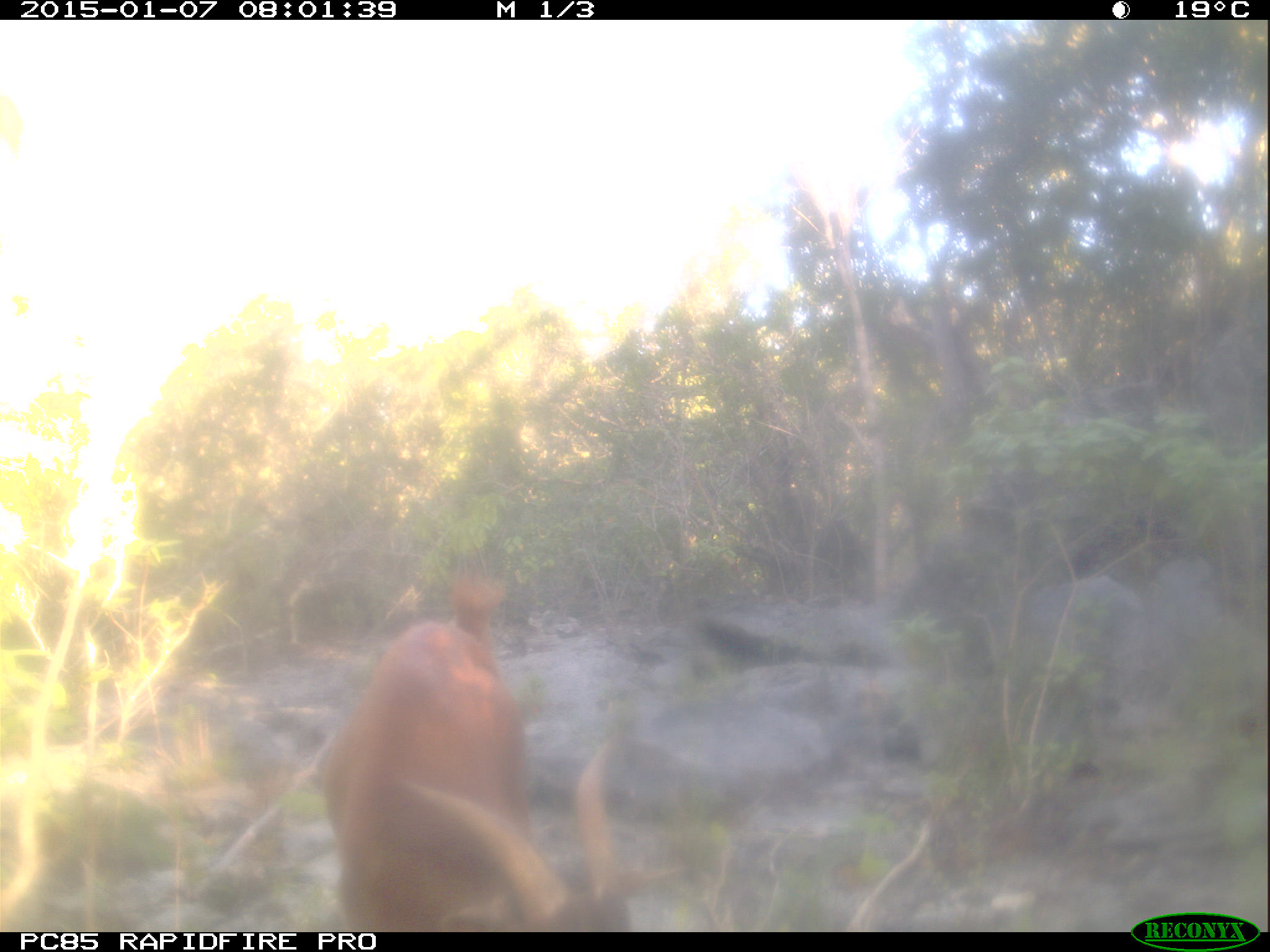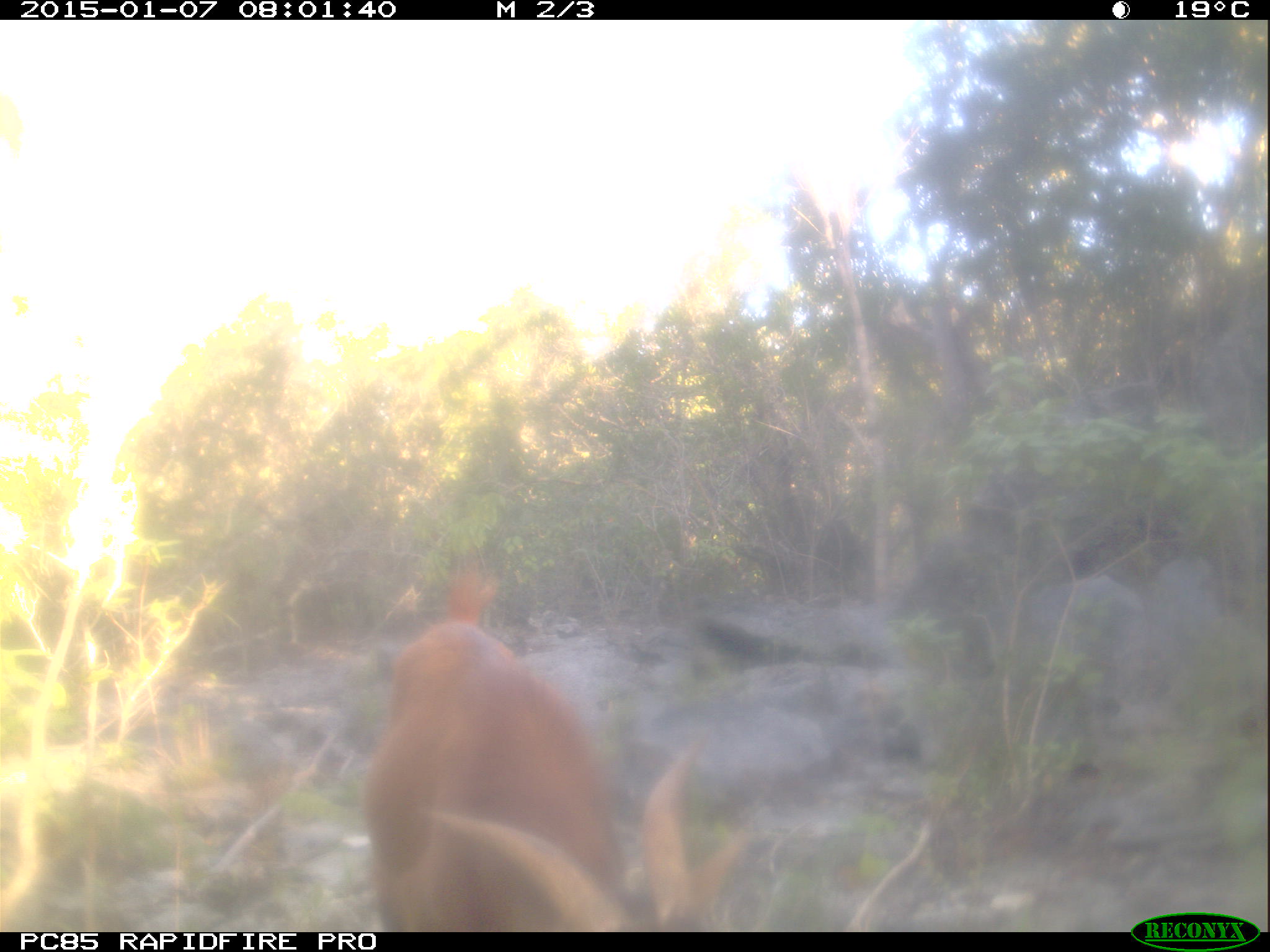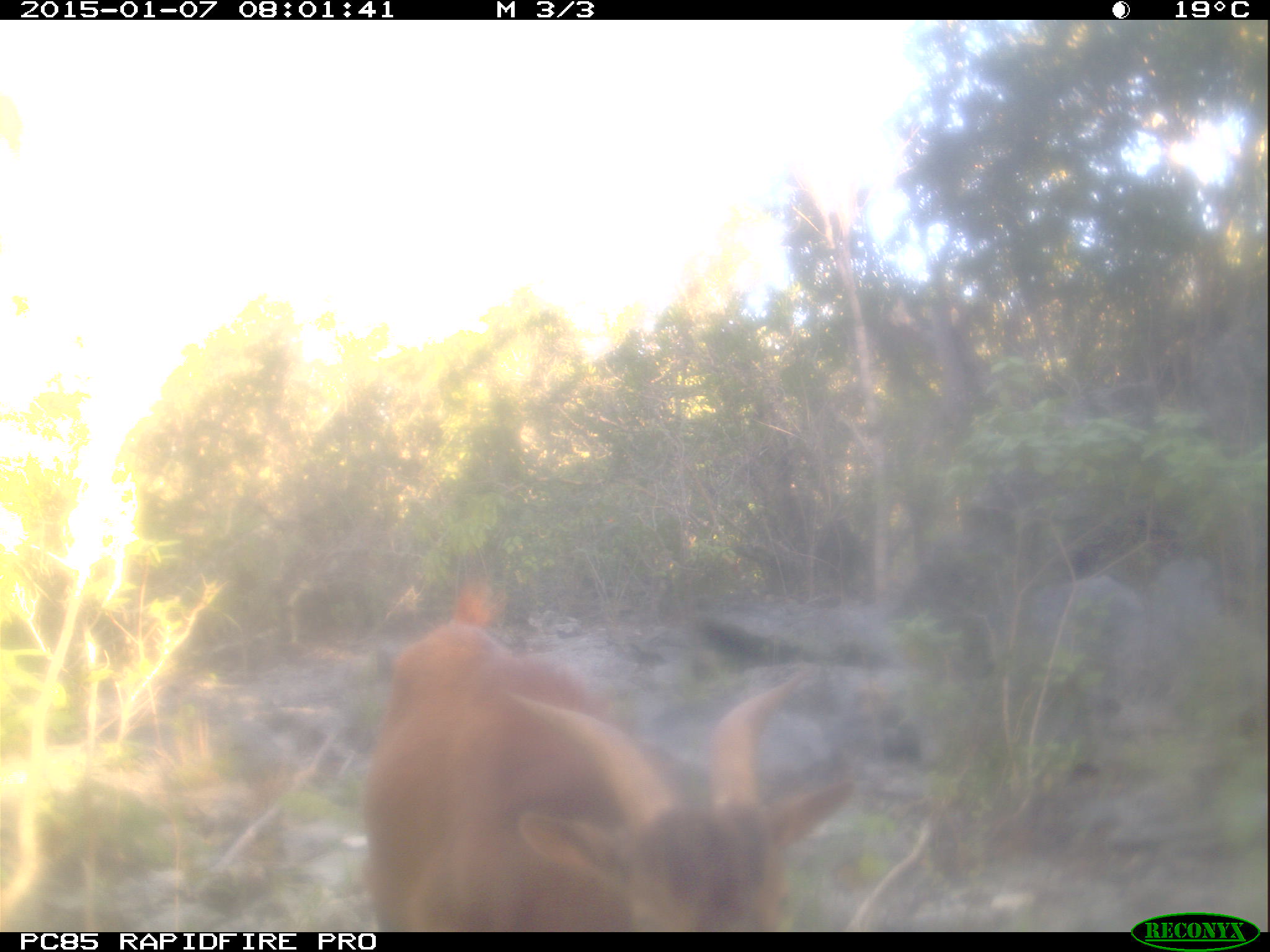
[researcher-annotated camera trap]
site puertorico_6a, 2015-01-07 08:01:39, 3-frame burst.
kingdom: Animalia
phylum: Chordata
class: Mammalia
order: Artiodactyla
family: Bovidae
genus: Capra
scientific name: Capra hircus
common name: goat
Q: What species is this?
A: Goat (Capra hircus).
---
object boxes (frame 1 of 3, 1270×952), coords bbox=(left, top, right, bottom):
goat: bbox=(309, 582, 629, 928)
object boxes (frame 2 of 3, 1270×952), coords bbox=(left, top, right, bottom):
goat: bbox=(350, 614, 743, 930)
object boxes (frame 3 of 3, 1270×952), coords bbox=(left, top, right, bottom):
goat: bbox=(348, 620, 854, 932)